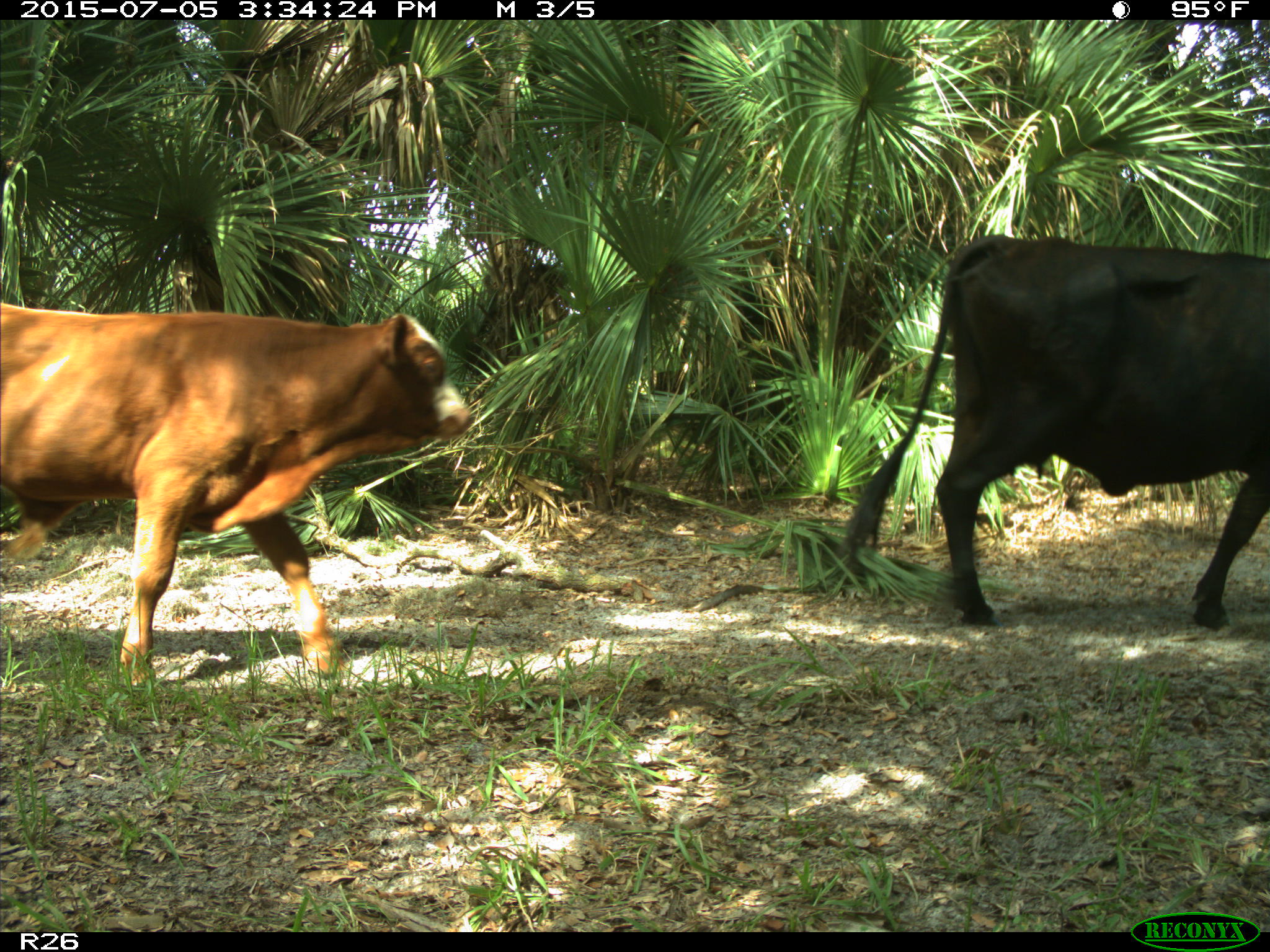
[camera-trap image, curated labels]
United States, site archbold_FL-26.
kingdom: Animalia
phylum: Chordata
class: Mammalia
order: Artiodactyla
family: Bovidae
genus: Bos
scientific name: Bos taurus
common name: domestic cow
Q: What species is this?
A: Bos taurus (domestic cow).